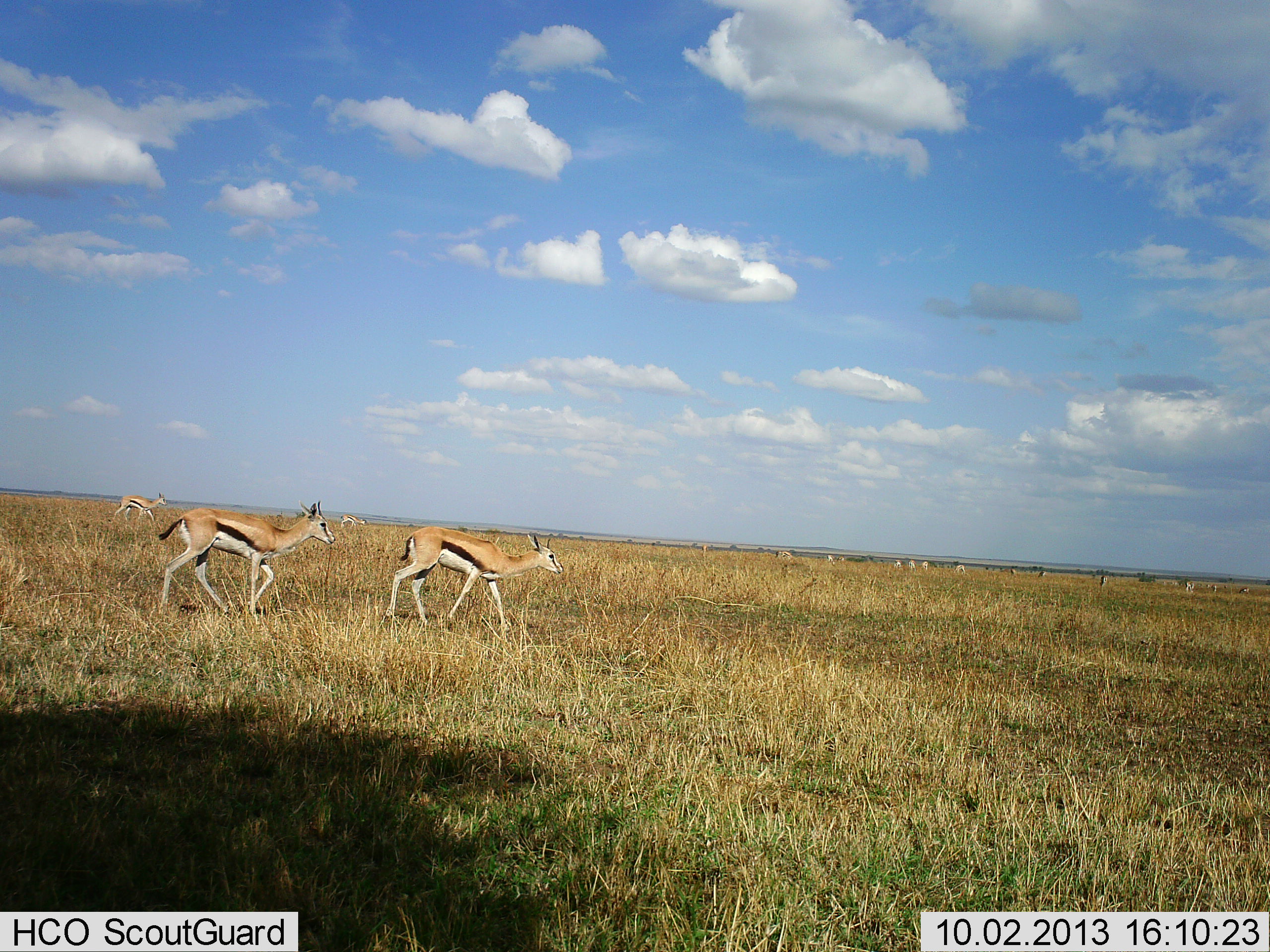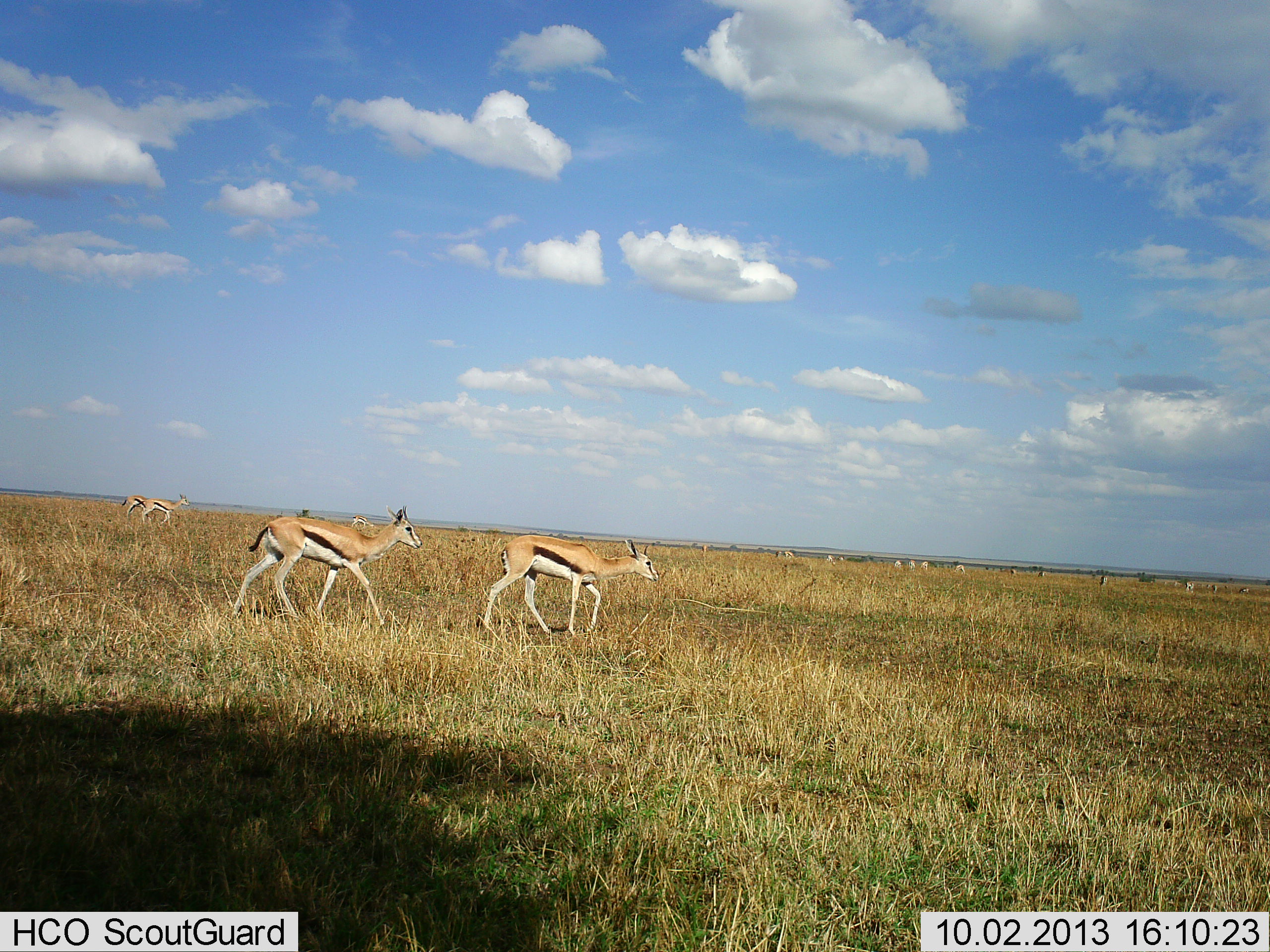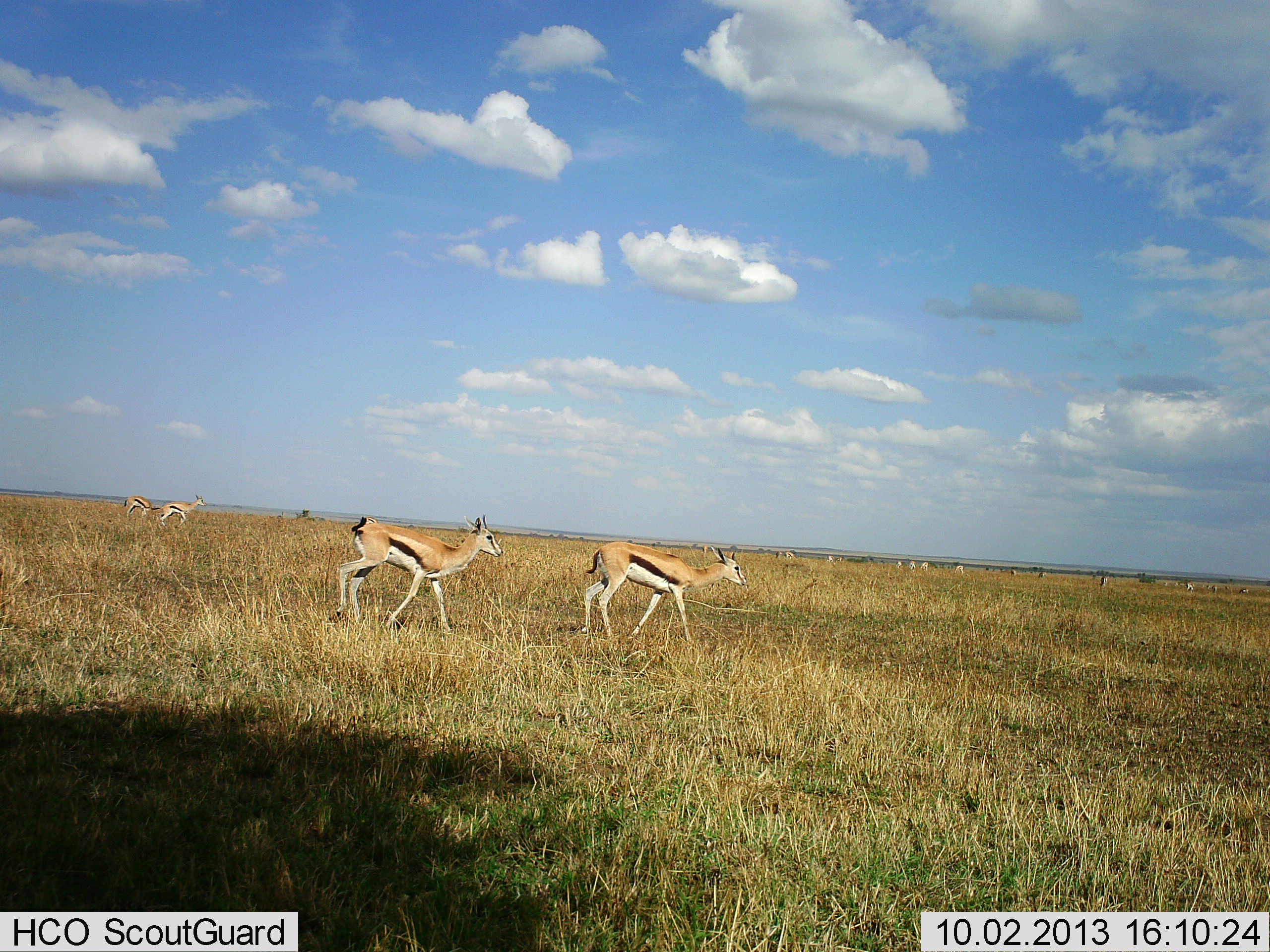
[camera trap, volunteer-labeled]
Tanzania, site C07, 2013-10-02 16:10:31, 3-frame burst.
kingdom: Animalia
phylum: Chordata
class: Mammalia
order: Artiodactyla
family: Bovidae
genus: Eudorcas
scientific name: Eudorcas thomsonii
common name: thomson's gazelle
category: gazellethomsons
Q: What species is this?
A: Gazellethomsons (thomson's gazelle) (Eudorcas thomsonii).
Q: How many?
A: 5.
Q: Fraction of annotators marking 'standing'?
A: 27%.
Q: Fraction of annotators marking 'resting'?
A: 0%.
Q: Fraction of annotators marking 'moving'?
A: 100%.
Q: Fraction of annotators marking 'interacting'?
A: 0%.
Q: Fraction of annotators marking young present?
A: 9%.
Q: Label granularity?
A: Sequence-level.